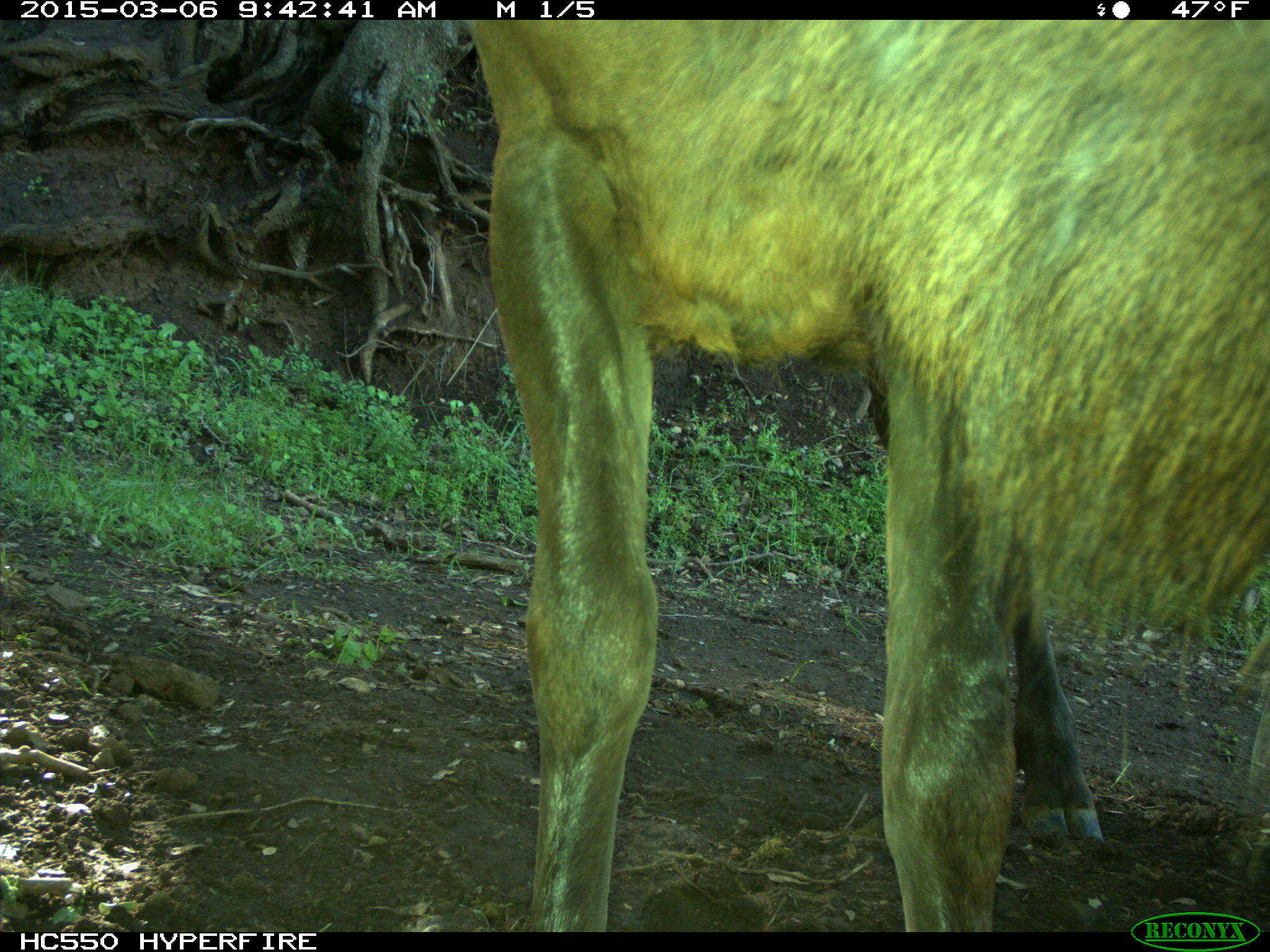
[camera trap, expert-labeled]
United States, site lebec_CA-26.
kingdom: Animalia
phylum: Chordata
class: Mammalia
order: Artiodactyla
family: Cervidae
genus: Cervus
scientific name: Cervus canadensis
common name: elk